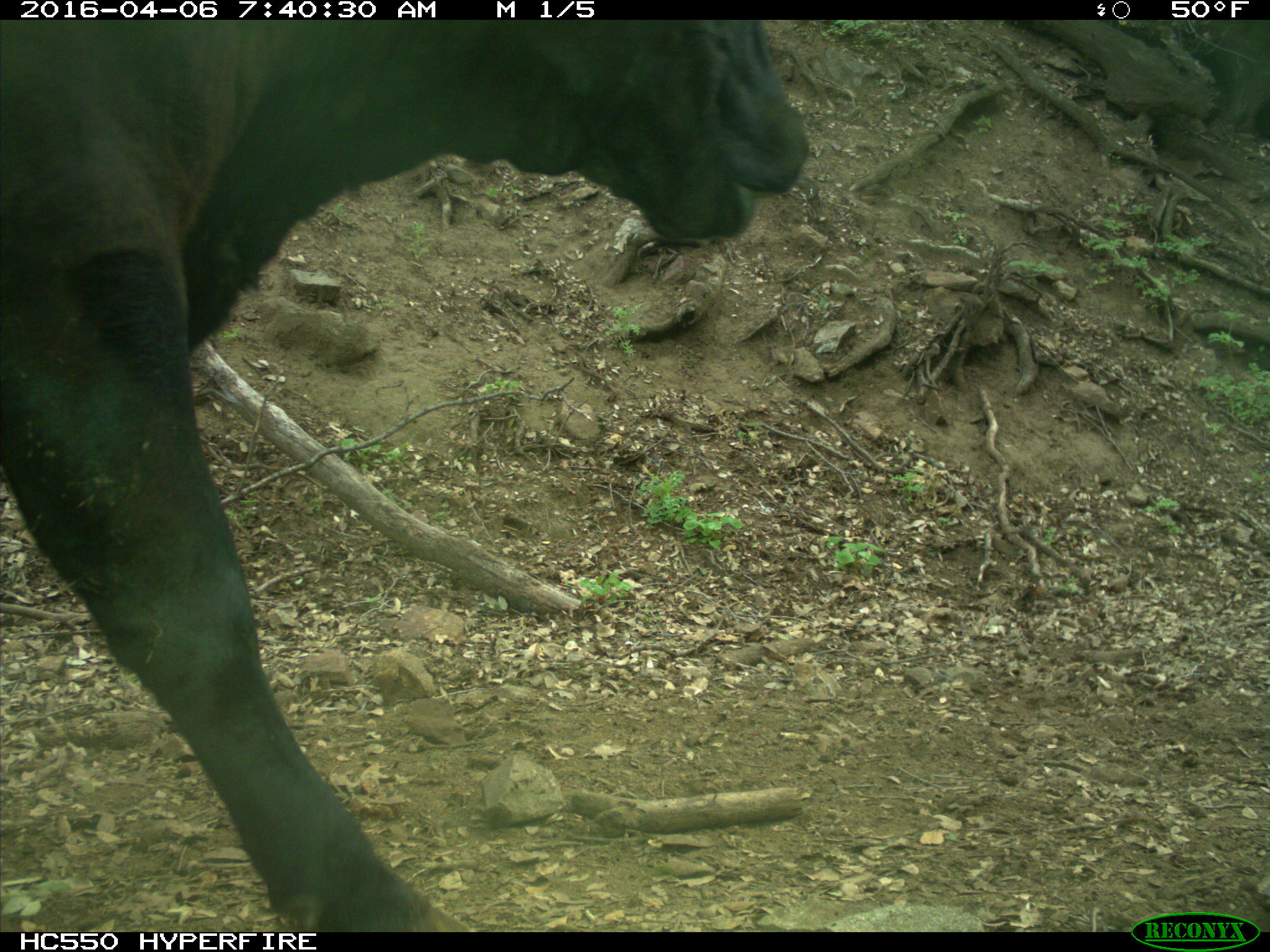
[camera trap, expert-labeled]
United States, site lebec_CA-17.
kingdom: Animalia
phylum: Chordata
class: Mammalia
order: Artiodactyla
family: Bovidae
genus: Bos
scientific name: Bos taurus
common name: domestic cow